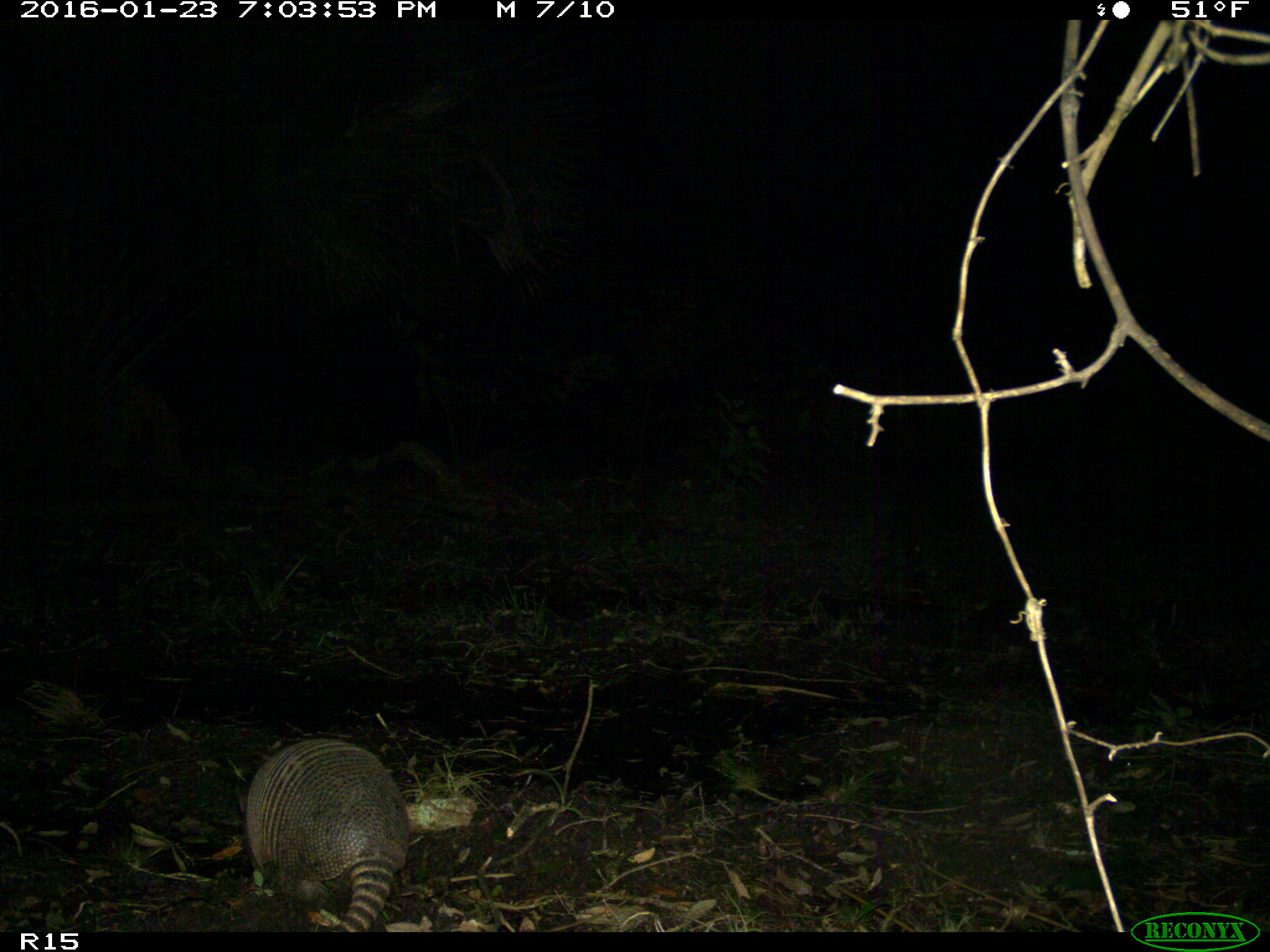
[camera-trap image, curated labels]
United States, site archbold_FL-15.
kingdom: Animalia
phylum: Chordata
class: Mammalia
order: Cingulata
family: Dasypodidae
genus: Dasypus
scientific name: Dasypus novemcinctus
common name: nine-banded armadillo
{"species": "Dasypus novemcinctus (nine-banded armadillo)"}